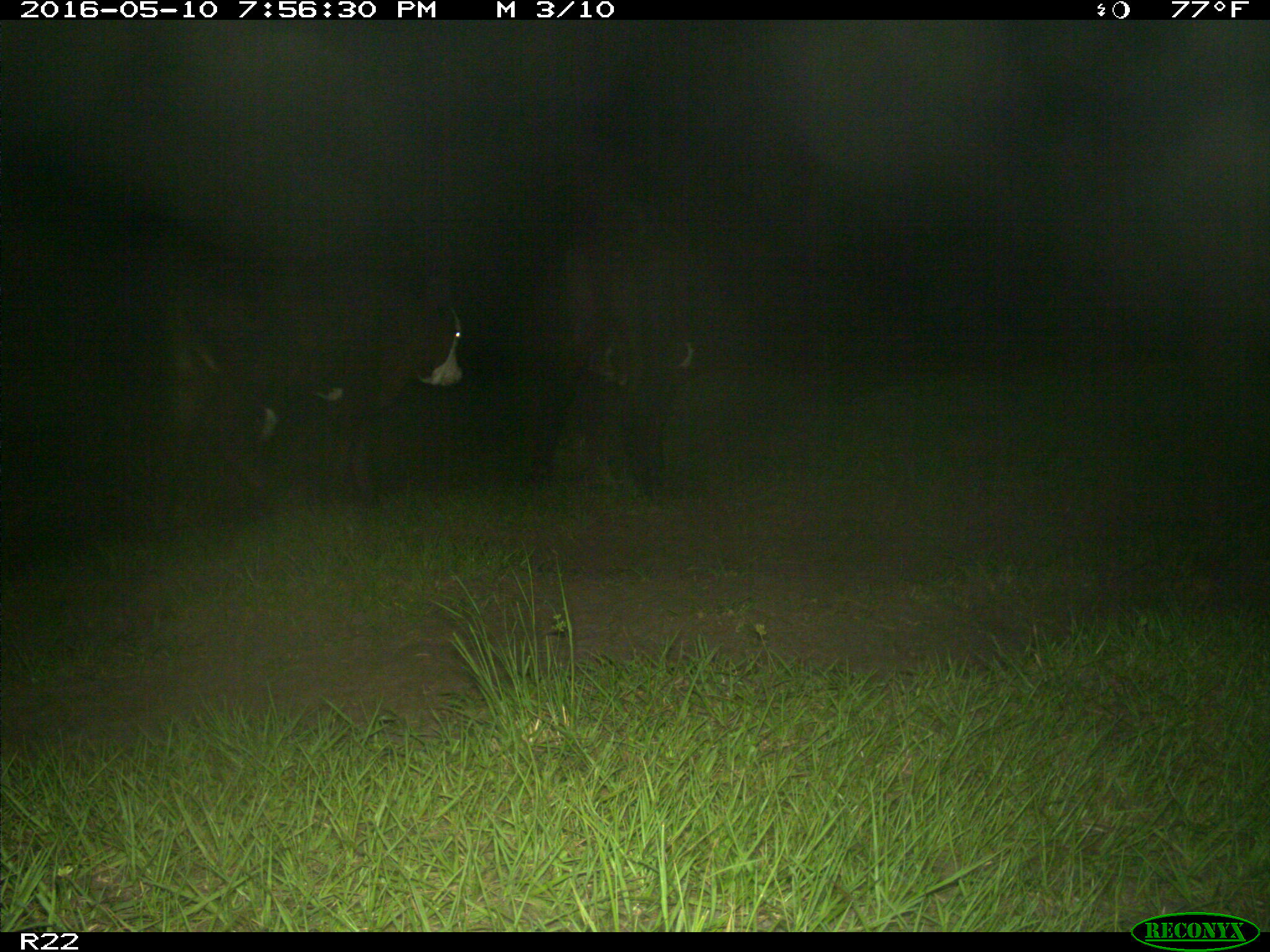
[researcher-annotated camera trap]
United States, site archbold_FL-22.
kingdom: Animalia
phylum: Chordata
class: Mammalia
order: Artiodactyla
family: Bovidae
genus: Bos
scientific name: Bos taurus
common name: domestic cow